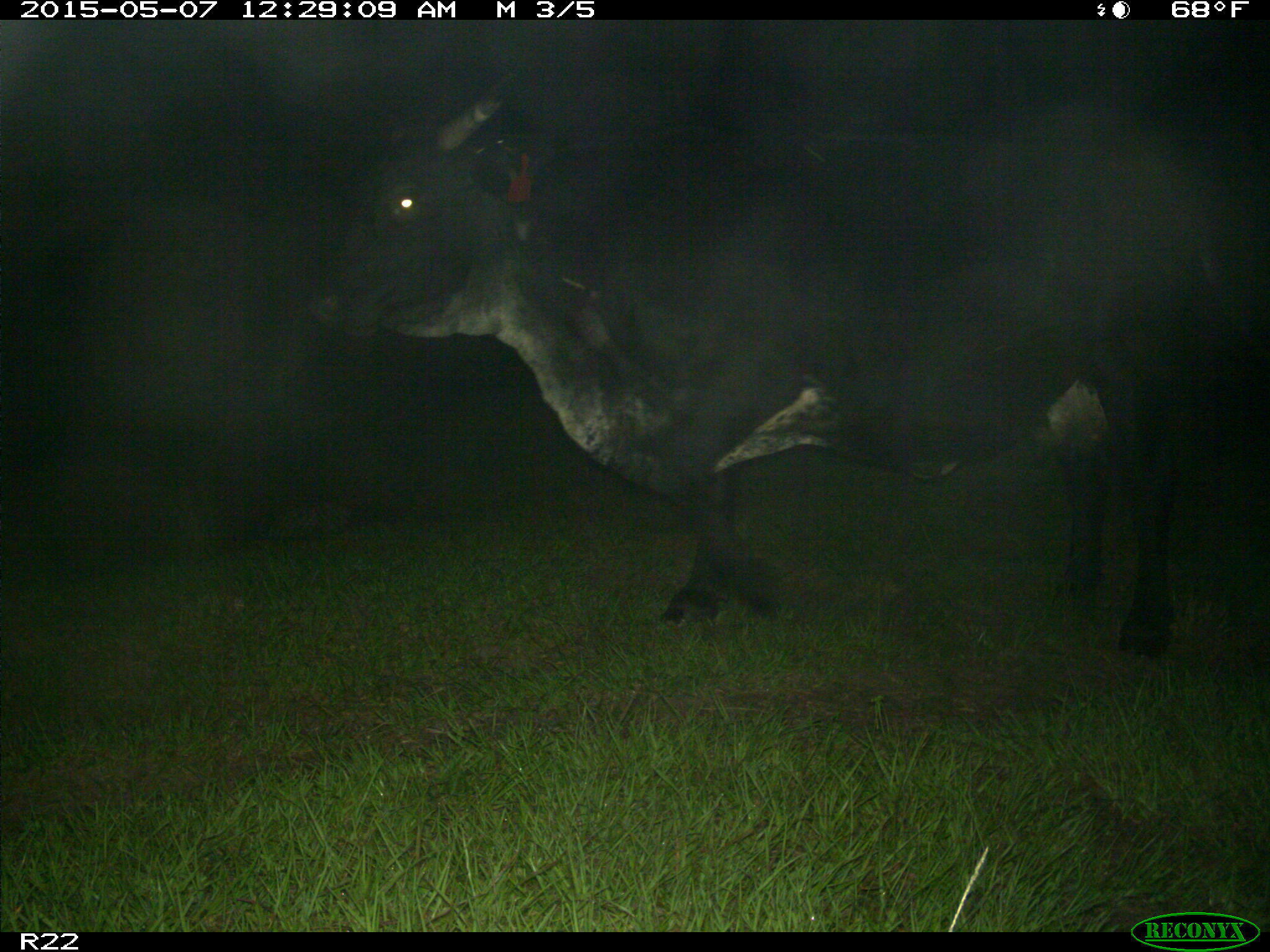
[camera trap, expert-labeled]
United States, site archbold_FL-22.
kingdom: Animalia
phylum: Chordata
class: Mammalia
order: Artiodactyla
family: Bovidae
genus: Bos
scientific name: Bos taurus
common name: domestic cow